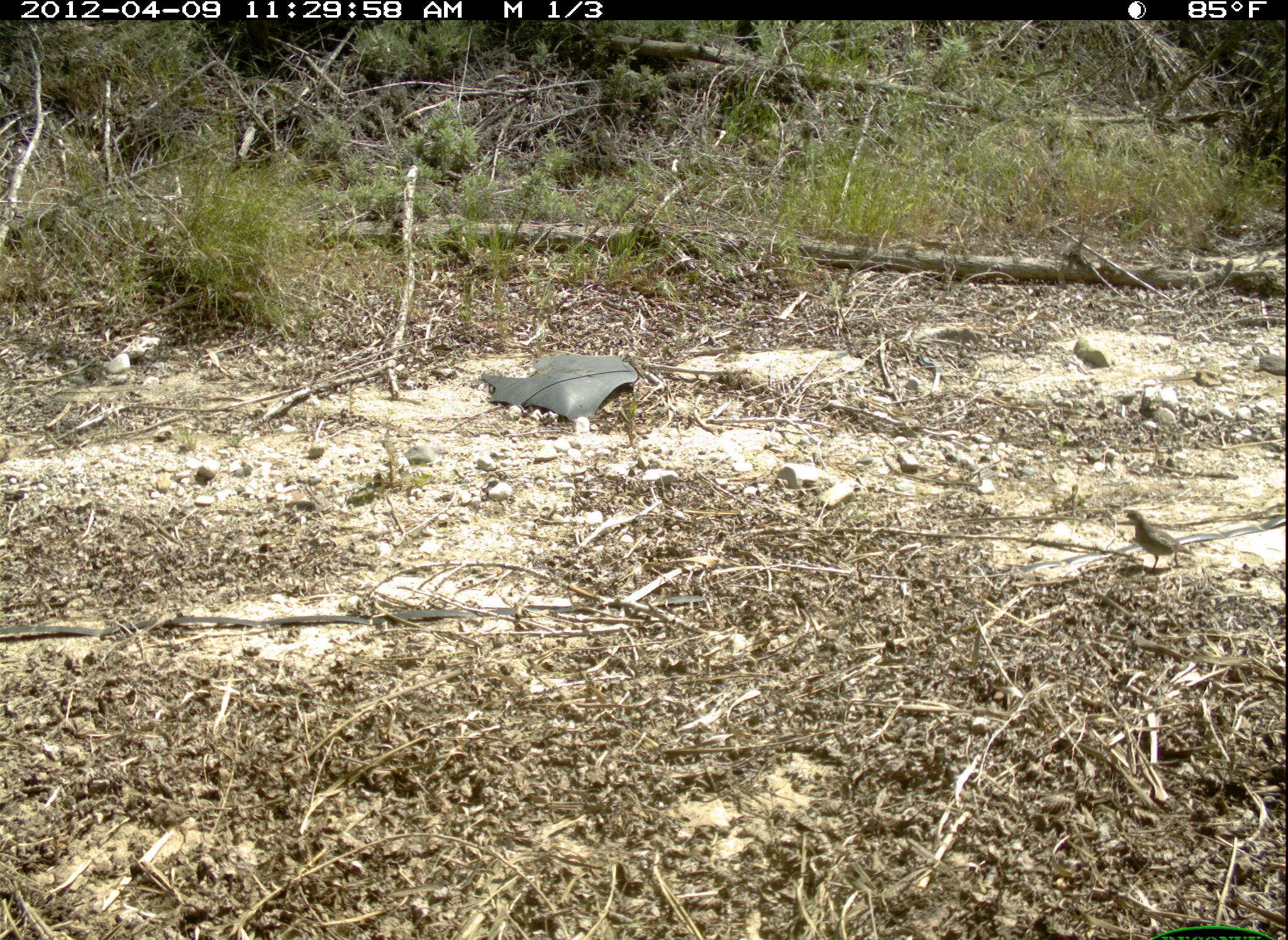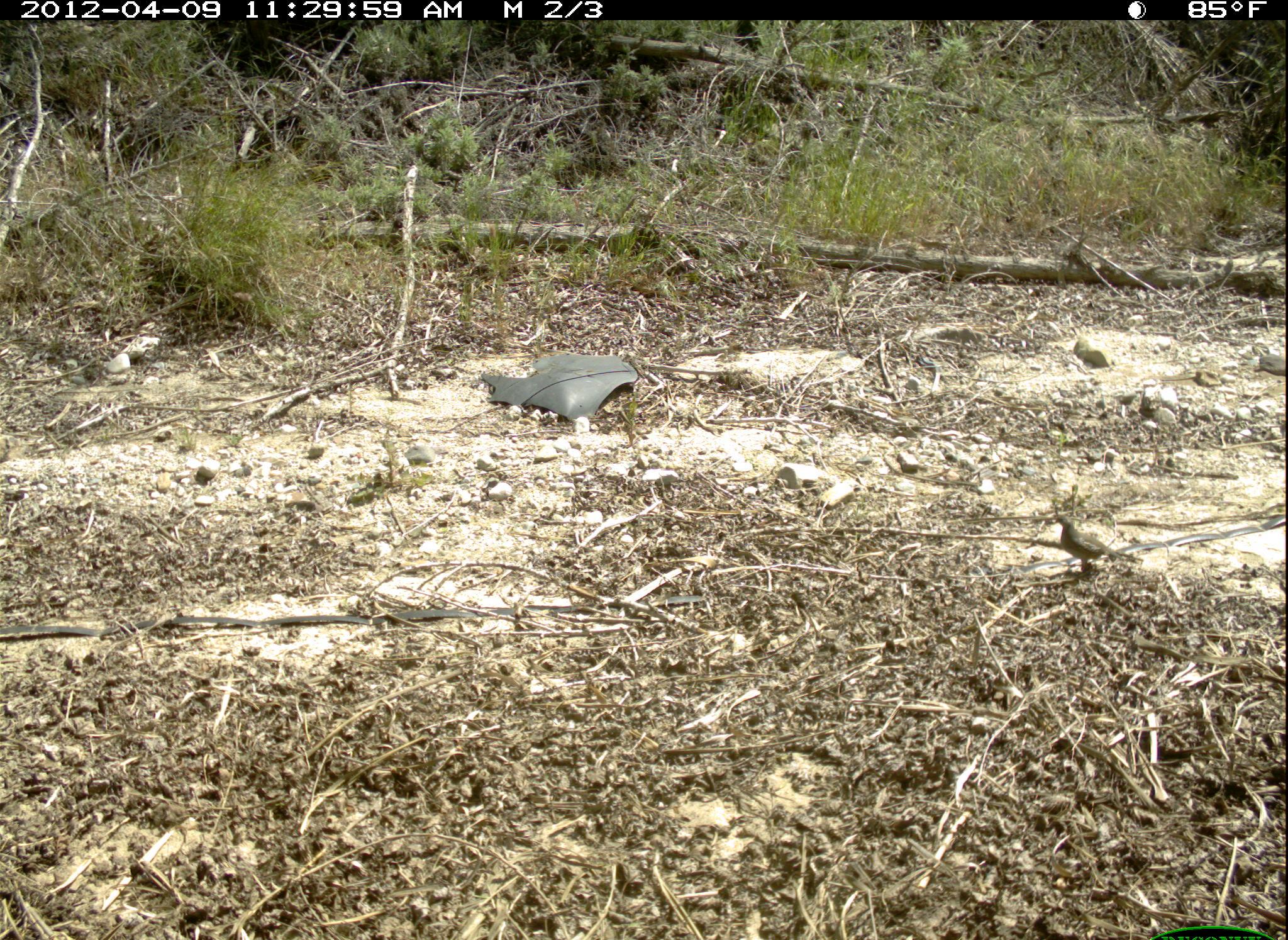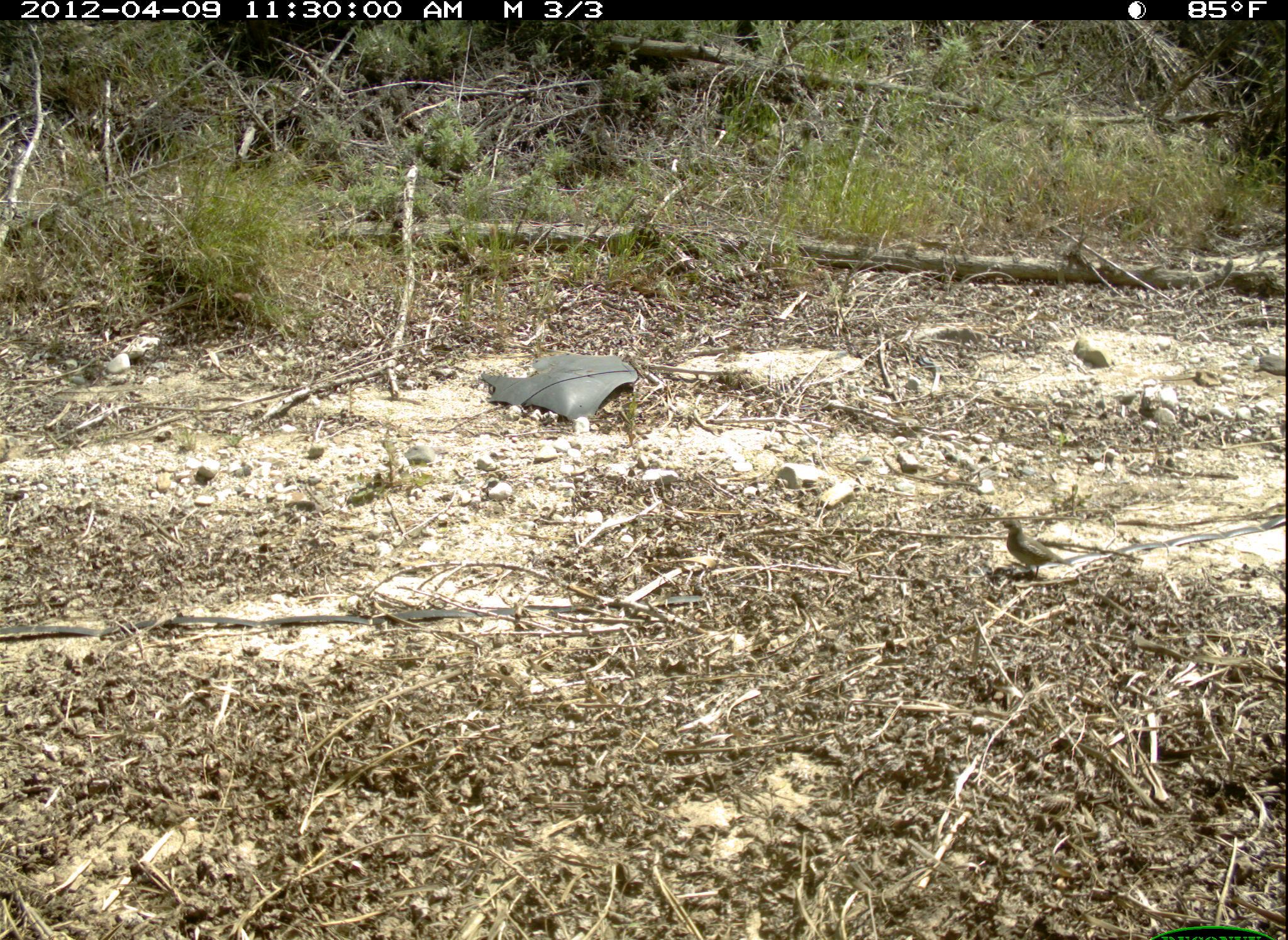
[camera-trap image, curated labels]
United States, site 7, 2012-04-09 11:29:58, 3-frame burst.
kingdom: Animalia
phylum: Chordata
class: Aves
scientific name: Aves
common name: bird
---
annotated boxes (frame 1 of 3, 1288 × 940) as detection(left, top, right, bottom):
bird: detection(1121, 506, 1196, 585)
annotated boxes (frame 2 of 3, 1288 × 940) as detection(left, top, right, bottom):
bird: detection(1048, 504, 1133, 590)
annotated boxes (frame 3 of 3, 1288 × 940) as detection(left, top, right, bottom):
bird: detection(993, 511, 1072, 583)